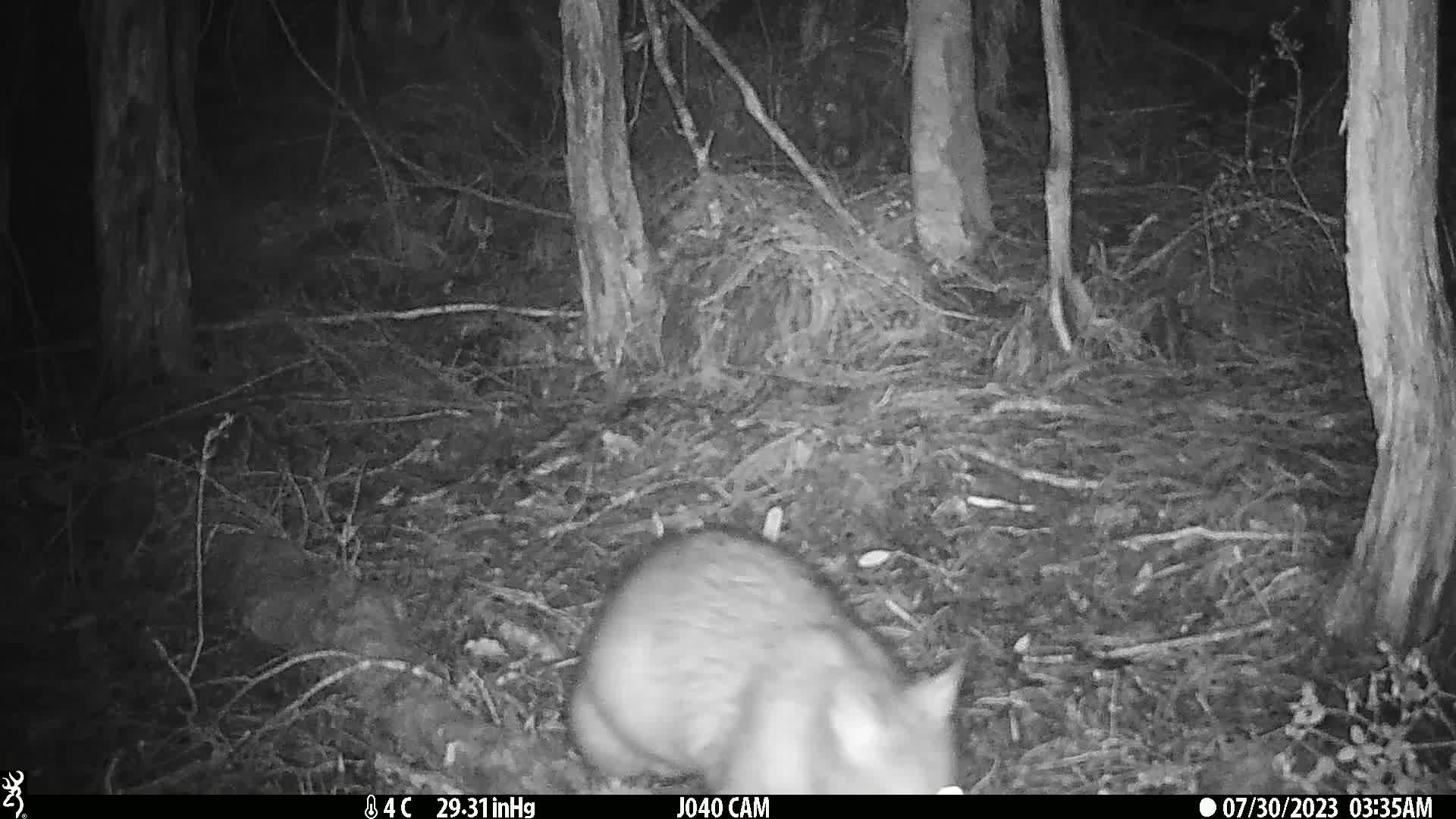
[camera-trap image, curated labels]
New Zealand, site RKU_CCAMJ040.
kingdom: Animalia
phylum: Chordata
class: Mammalia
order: Diprotodontia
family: Phalangeridae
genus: Trichosurus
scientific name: Trichosurus vulpecula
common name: common brushtail possum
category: possum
Possum (common brushtail possum) (Trichosurus vulpecula).